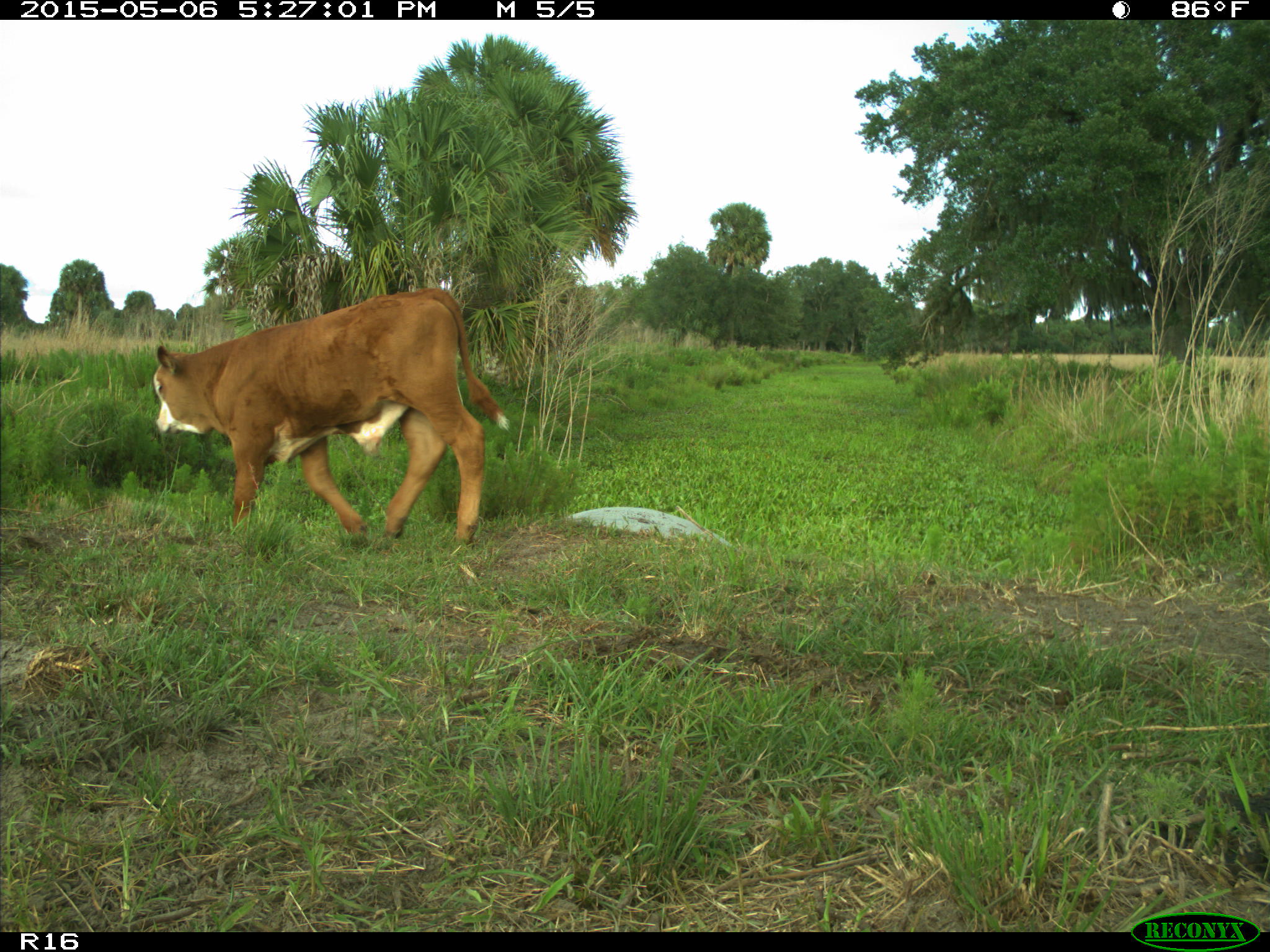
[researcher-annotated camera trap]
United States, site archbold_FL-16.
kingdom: Animalia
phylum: Chordata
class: Mammalia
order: Artiodactyla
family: Bovidae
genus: Bos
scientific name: Bos taurus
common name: domestic cow